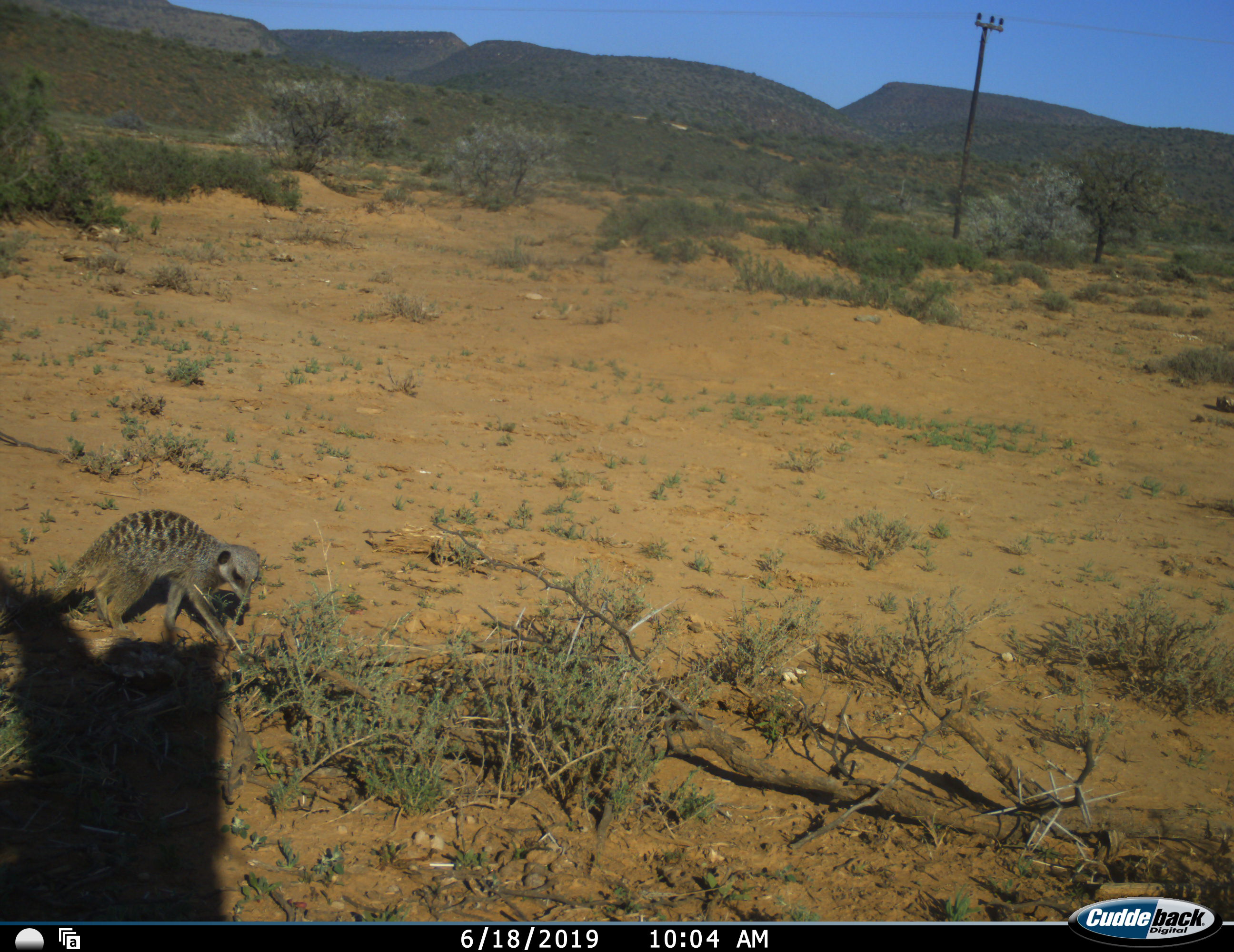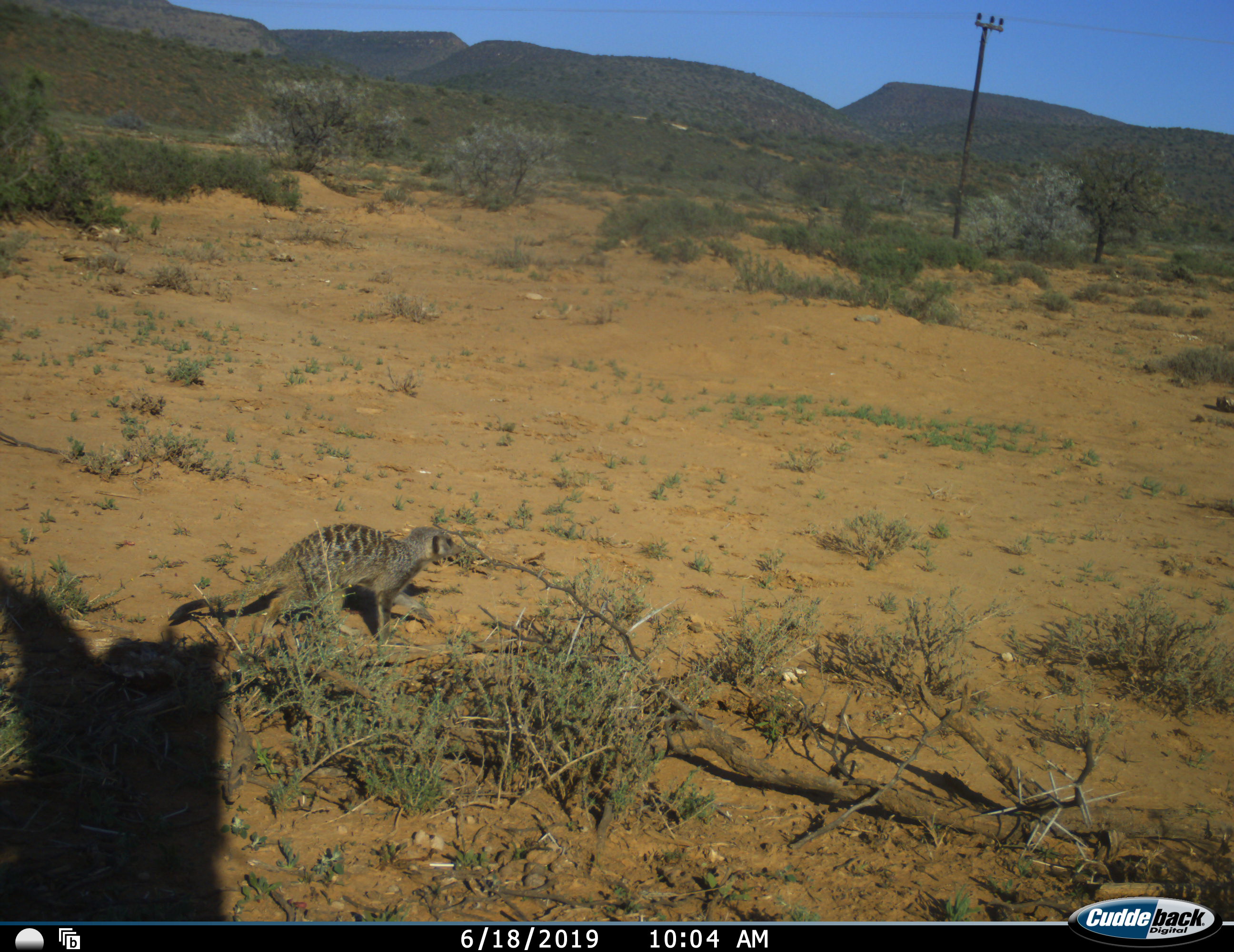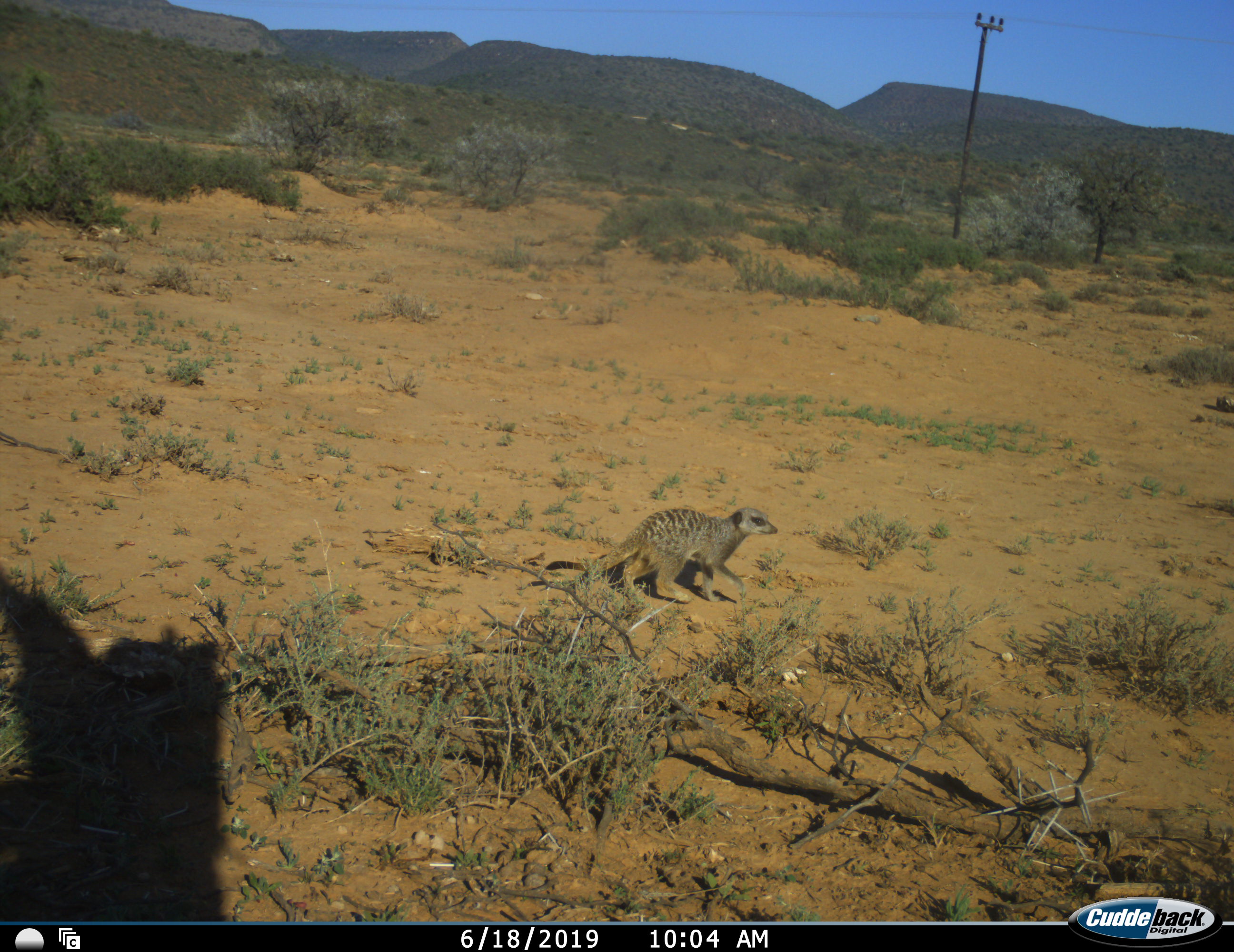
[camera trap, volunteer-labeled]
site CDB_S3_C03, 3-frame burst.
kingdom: Animalia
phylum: Chordata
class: Mammalia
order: Carnivora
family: Herpestidae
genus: Suricata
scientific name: Suricata suricatta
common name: meerkat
Meerkat (Suricata suricatta), count 1. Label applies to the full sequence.